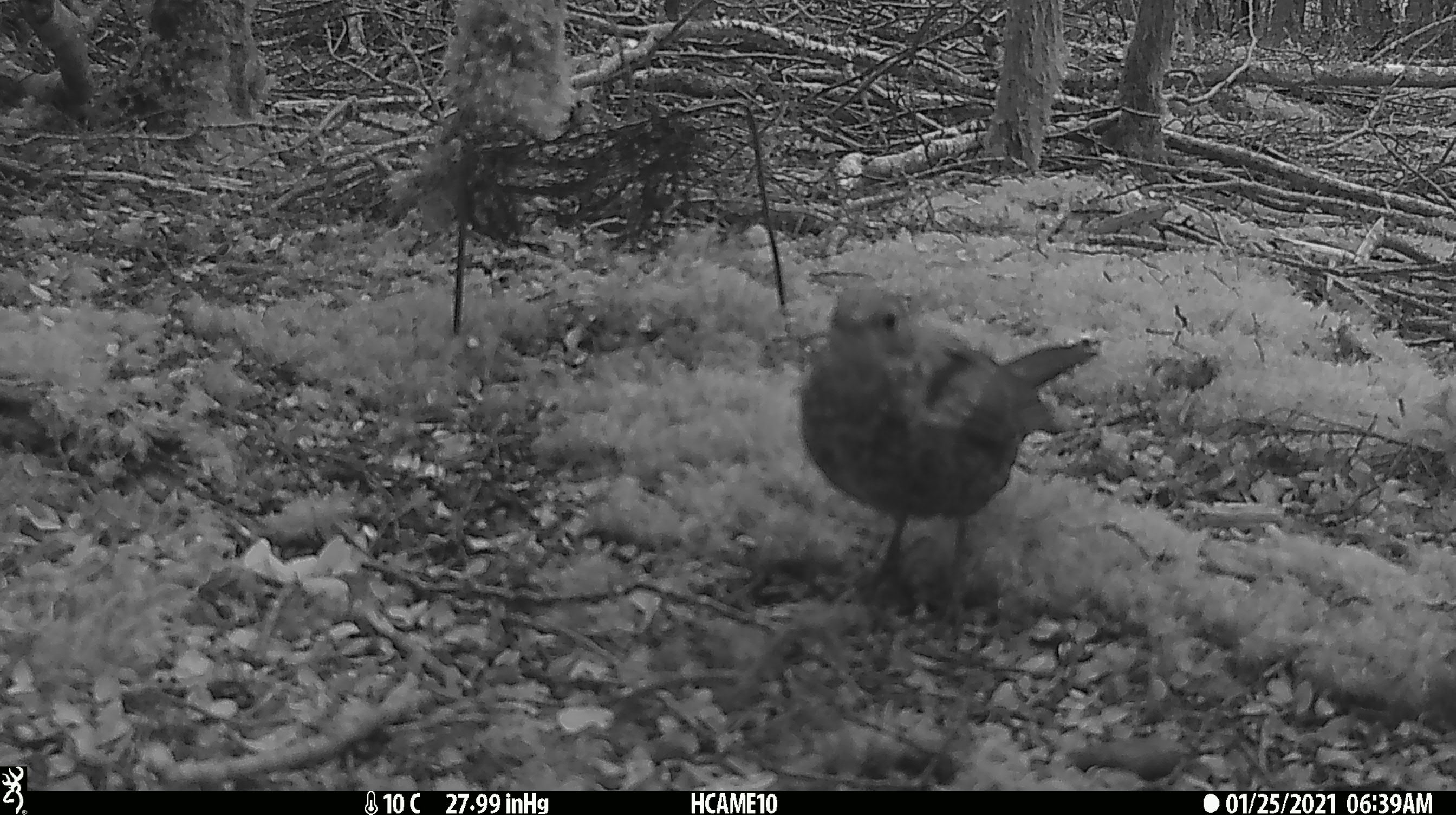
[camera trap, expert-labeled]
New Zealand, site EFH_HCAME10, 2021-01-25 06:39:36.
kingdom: Animalia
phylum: Chordata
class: Aves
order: Passeriformes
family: Turdidae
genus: Turdus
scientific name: Turdus philomelos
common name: song thrush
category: thrush